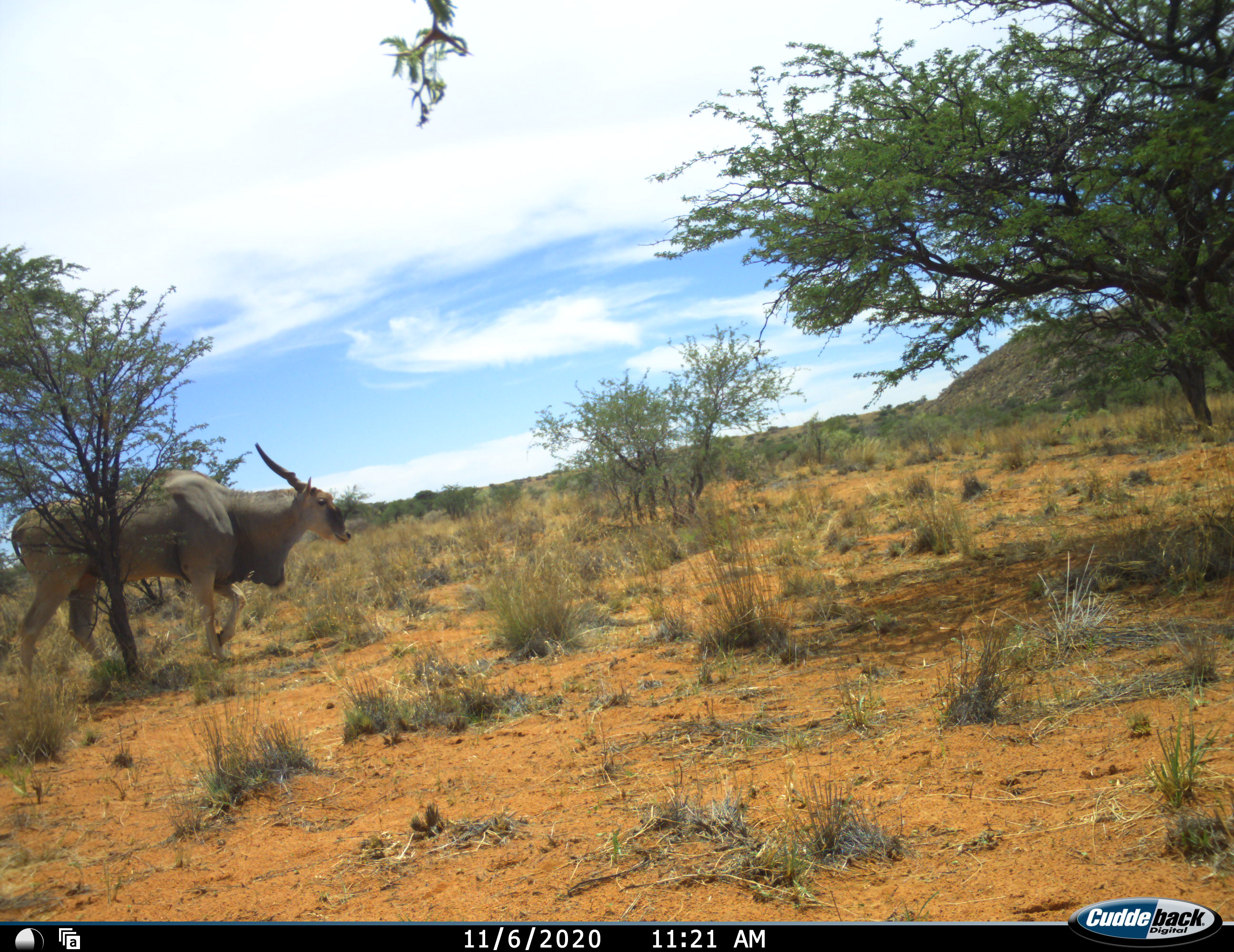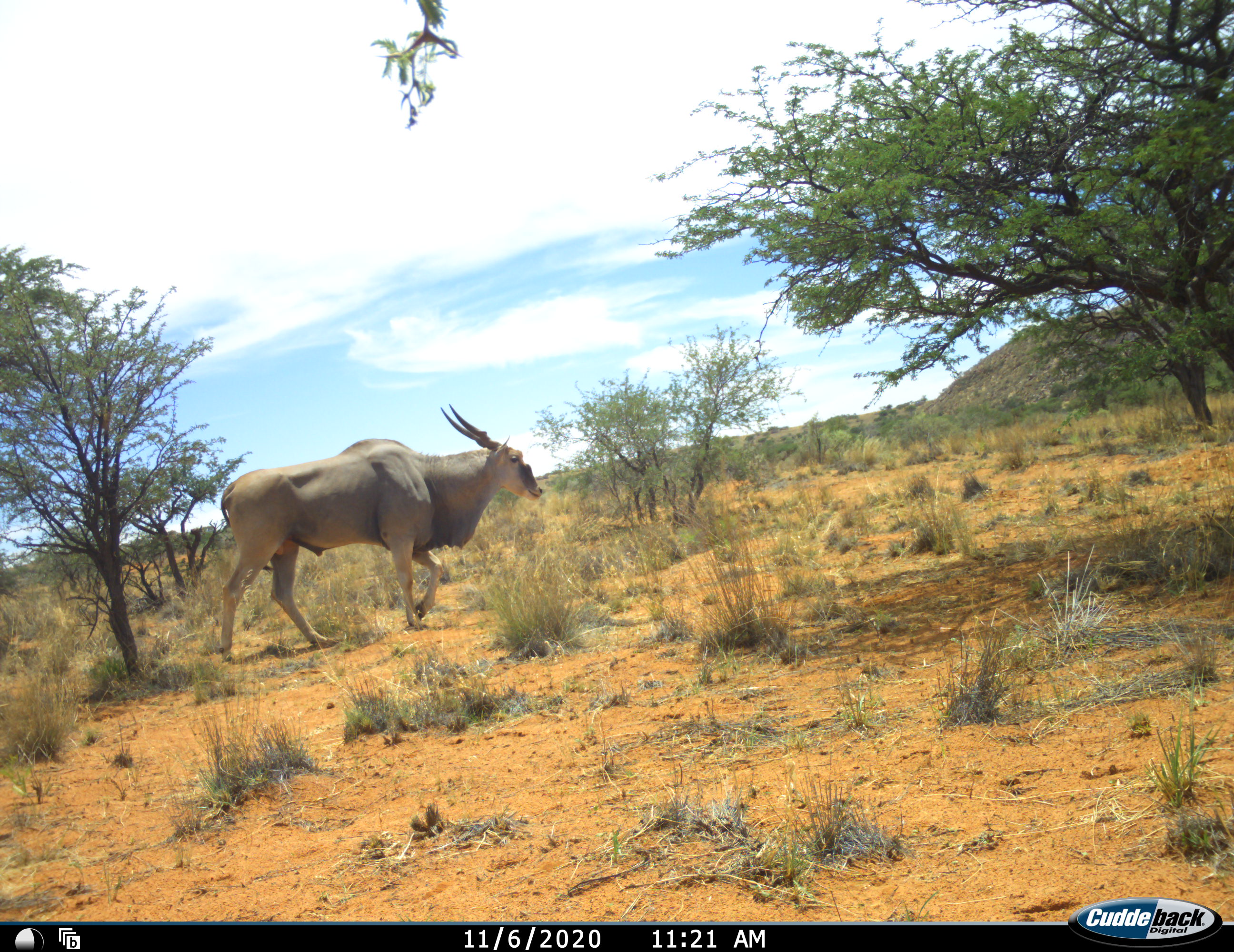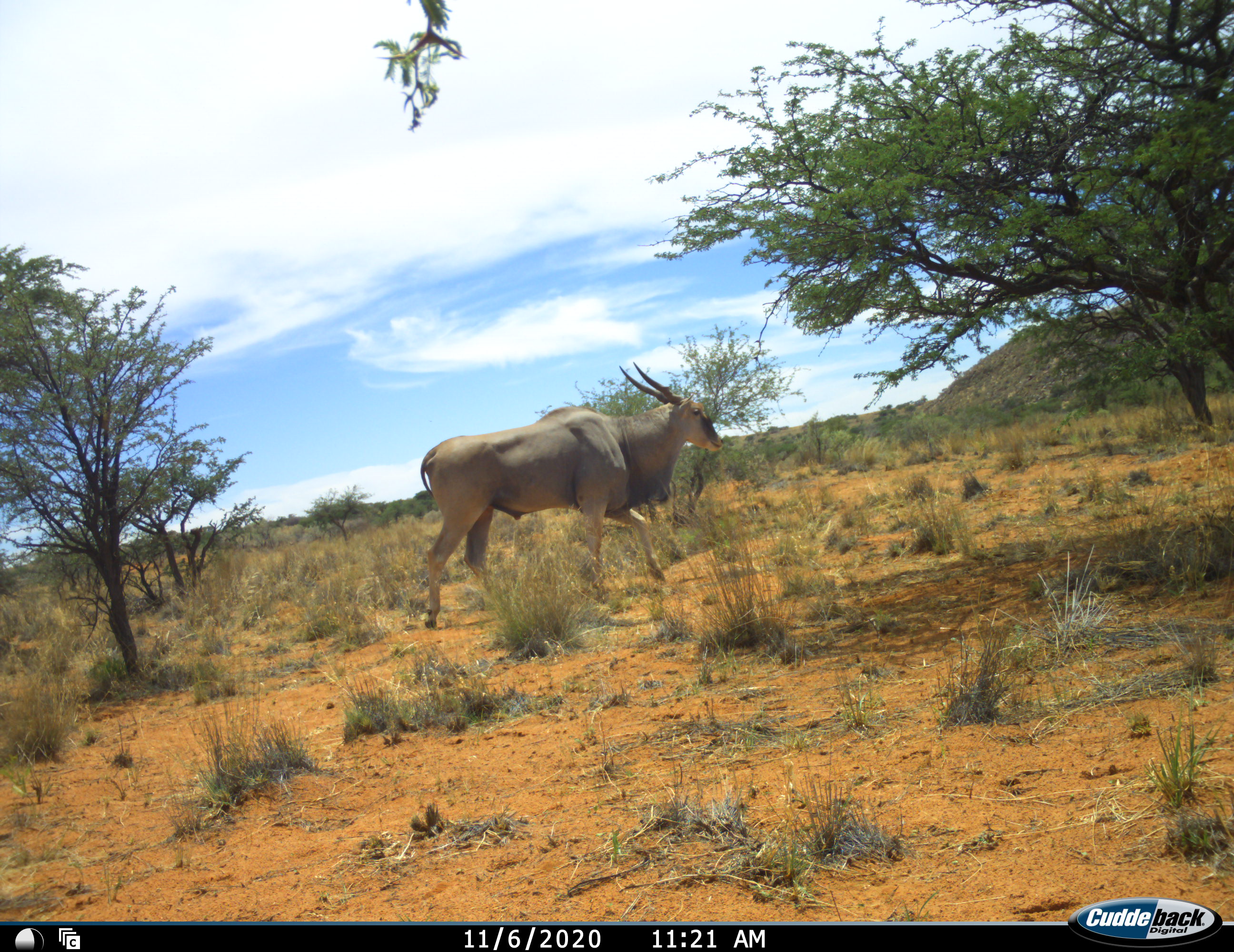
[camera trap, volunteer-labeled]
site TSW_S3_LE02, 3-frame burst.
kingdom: Animalia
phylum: Chordata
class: Mammalia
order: Artiodactyla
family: Bovidae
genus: Tragelaphus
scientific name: Tragelaphus oryx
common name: eland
Eland (Tragelaphus oryx), count 1. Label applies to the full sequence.